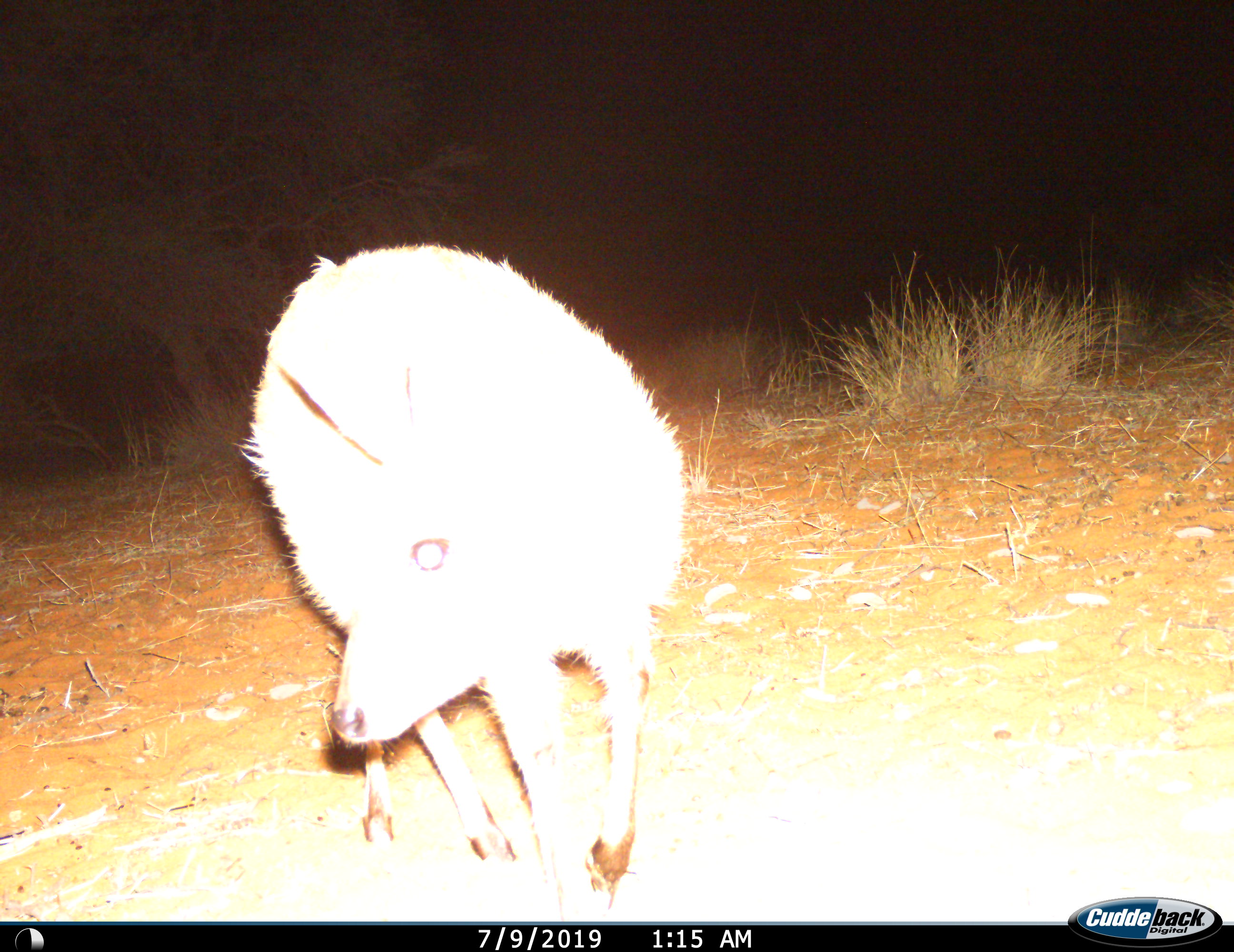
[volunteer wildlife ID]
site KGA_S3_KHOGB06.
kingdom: Animalia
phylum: Chordata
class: Mammalia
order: Artiodactyla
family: Bovidae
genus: Raphicerus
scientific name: Raphicerus campestris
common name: steenbok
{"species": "steenbok (Raphicerus campestris)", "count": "1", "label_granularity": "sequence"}